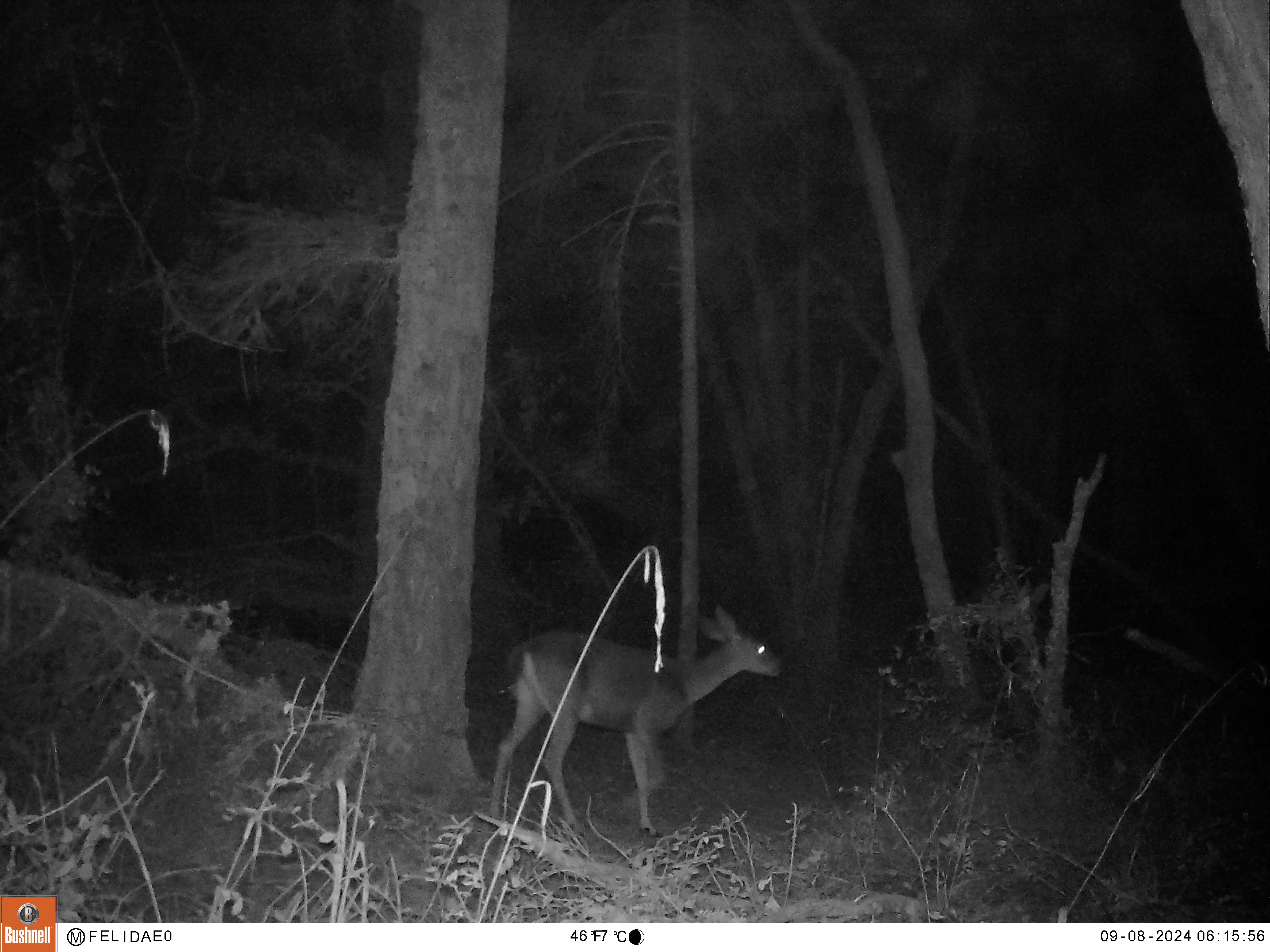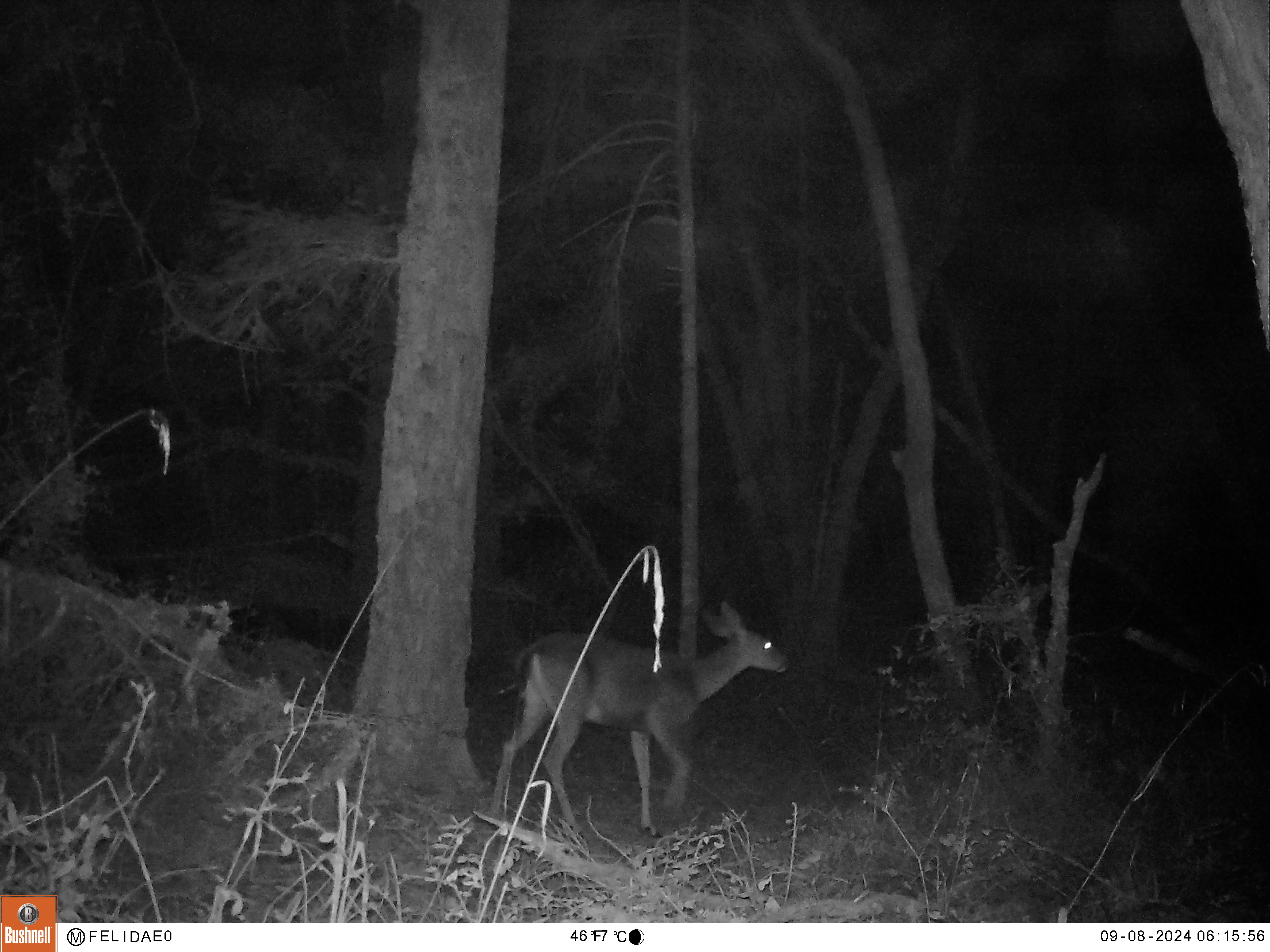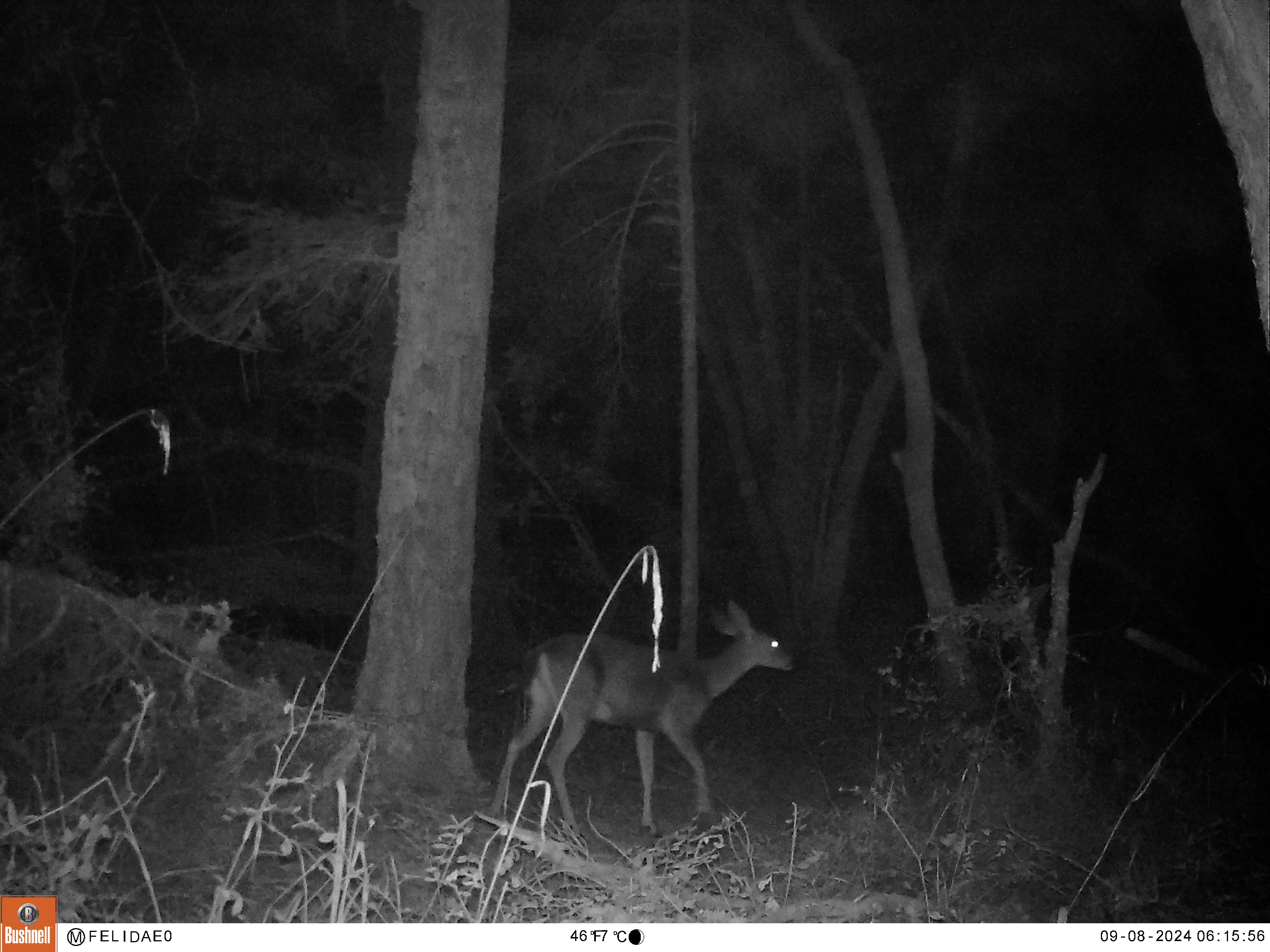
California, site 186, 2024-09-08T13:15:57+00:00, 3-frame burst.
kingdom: Animalia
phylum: Chordata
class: Mammalia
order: Artiodactyla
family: Cervidae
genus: Odocoileus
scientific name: Odocoileus hemionus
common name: mule deer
Mule deer (Odocoileus hemionus).